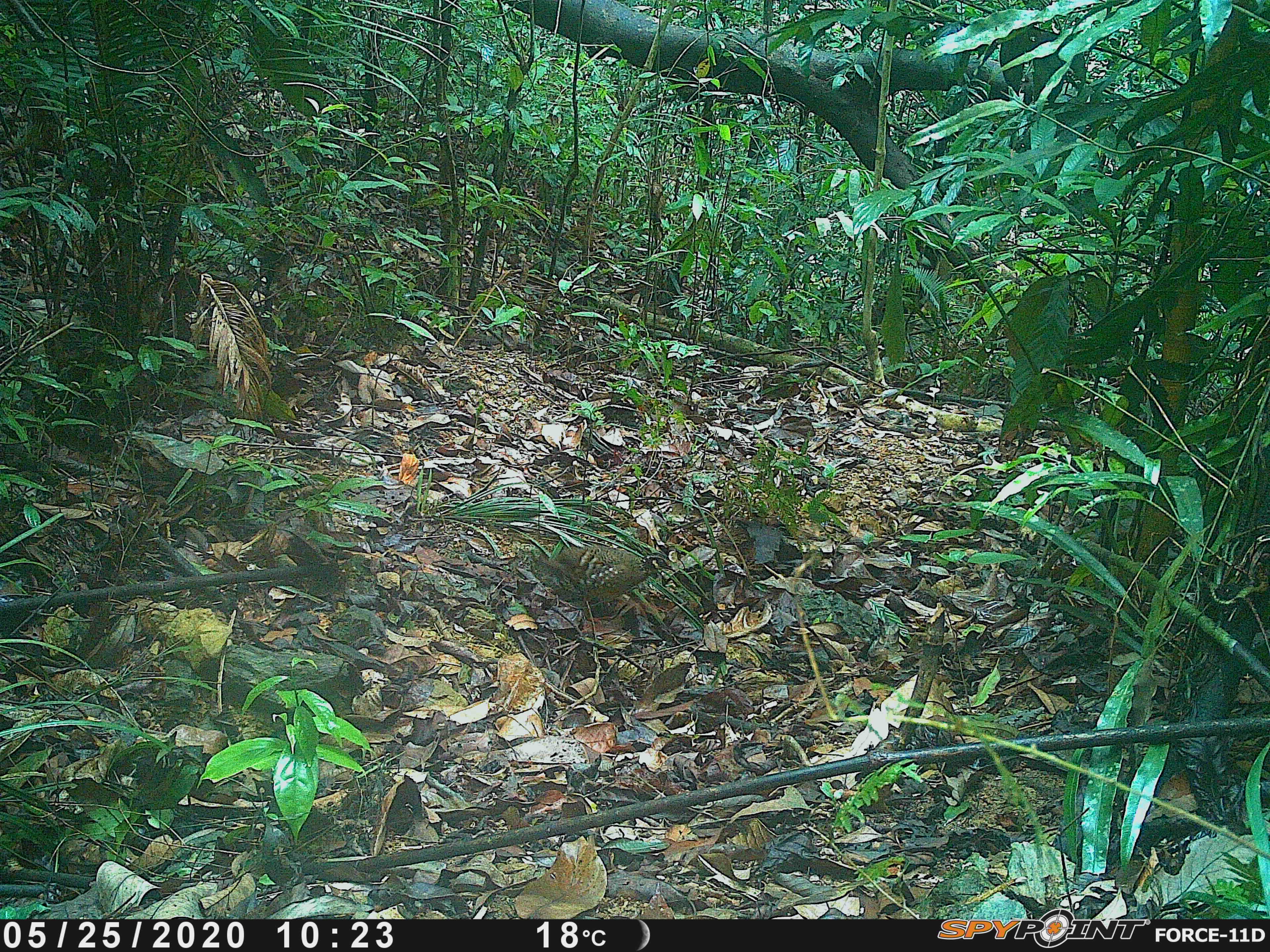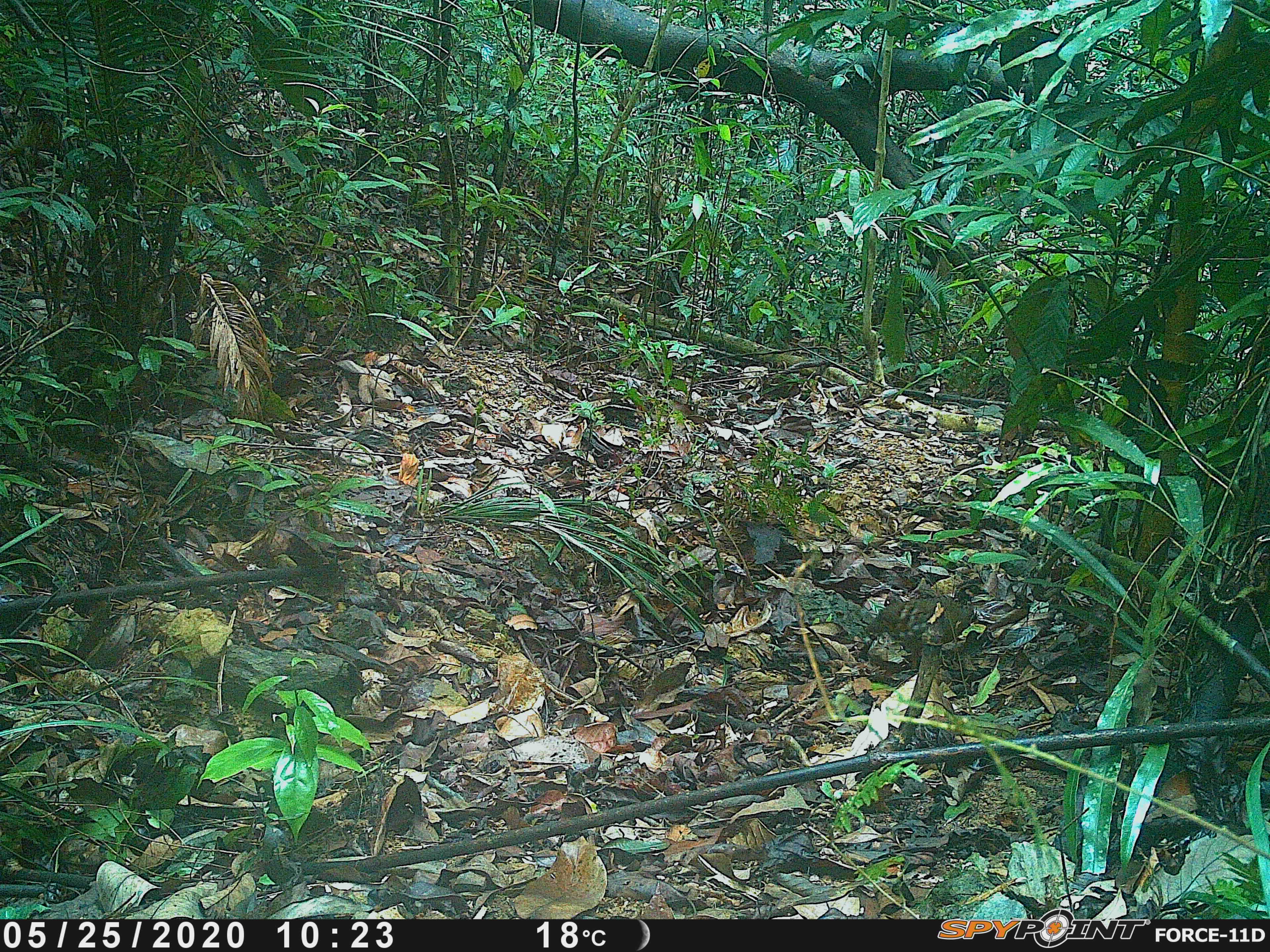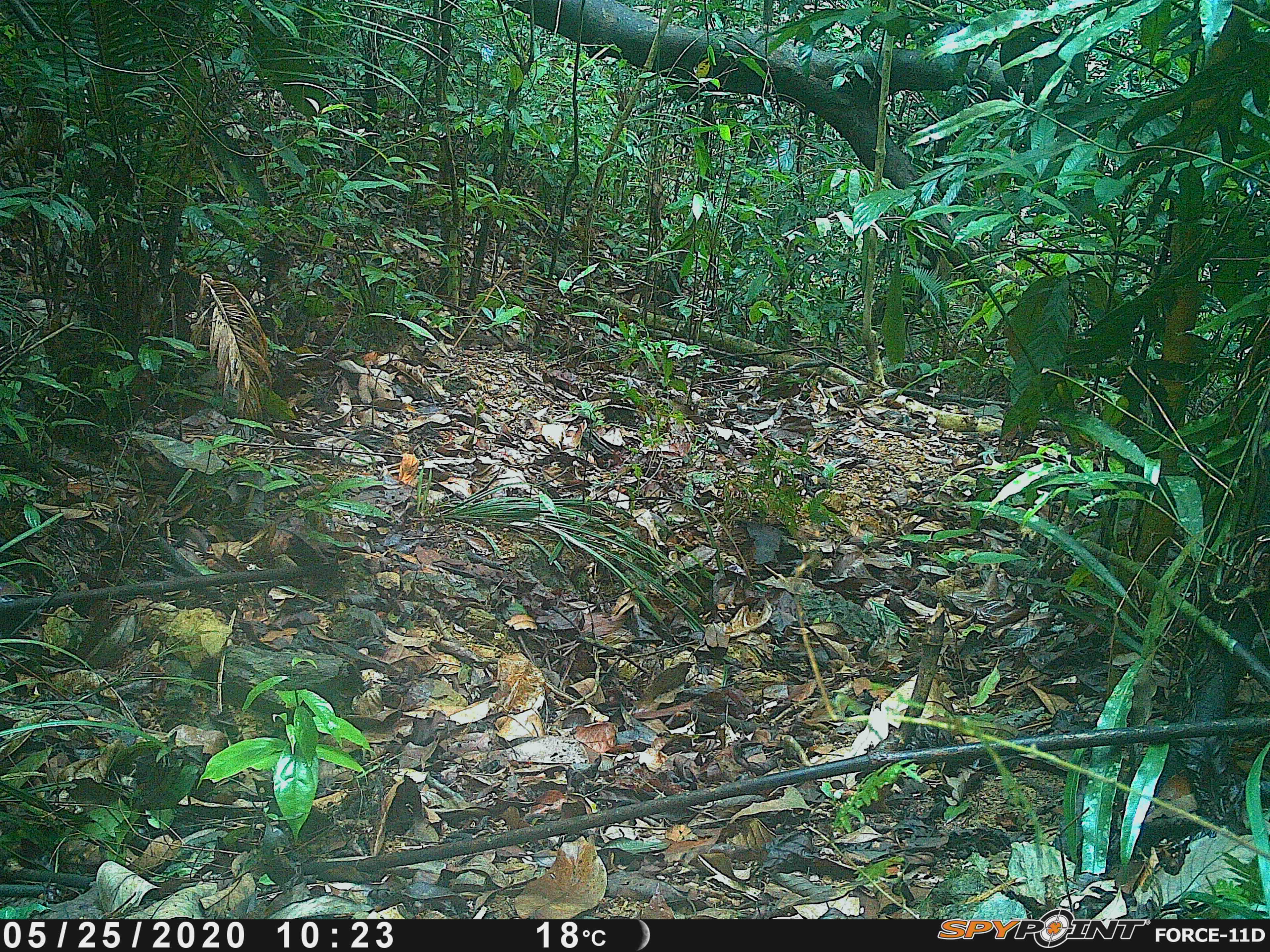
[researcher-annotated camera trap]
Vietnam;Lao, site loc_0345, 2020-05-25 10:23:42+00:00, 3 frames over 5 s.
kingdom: Animalia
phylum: Chordata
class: Aves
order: Galliformes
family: Phasianidae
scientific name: Phasianidae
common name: partridge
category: unidentified partridge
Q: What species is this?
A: Unidentified partridge (partridge) (Phasianidae).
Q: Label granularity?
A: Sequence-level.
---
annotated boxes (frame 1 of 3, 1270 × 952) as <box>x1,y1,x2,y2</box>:
unidentified partridge: <box>518,544,676,623</box>